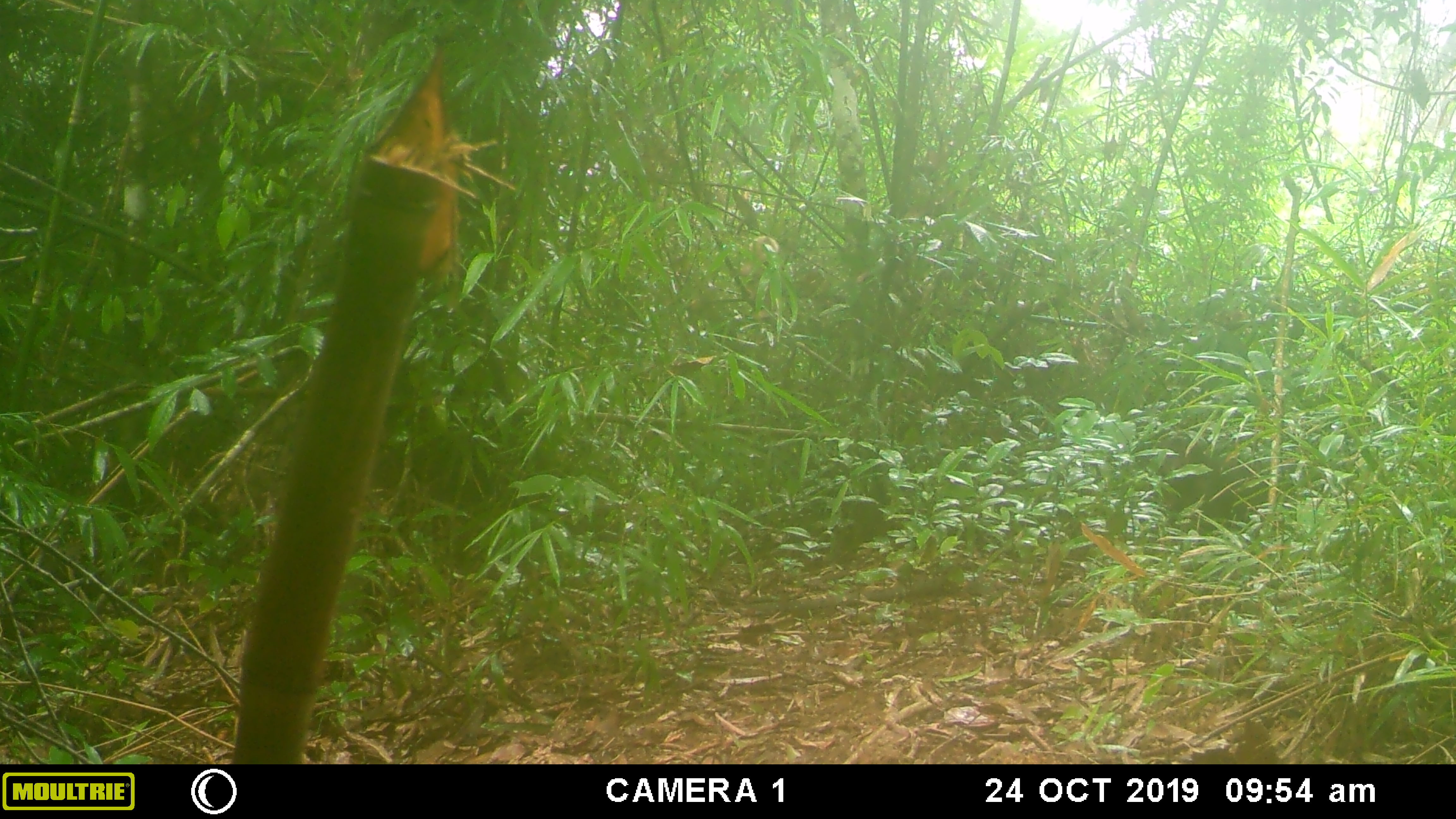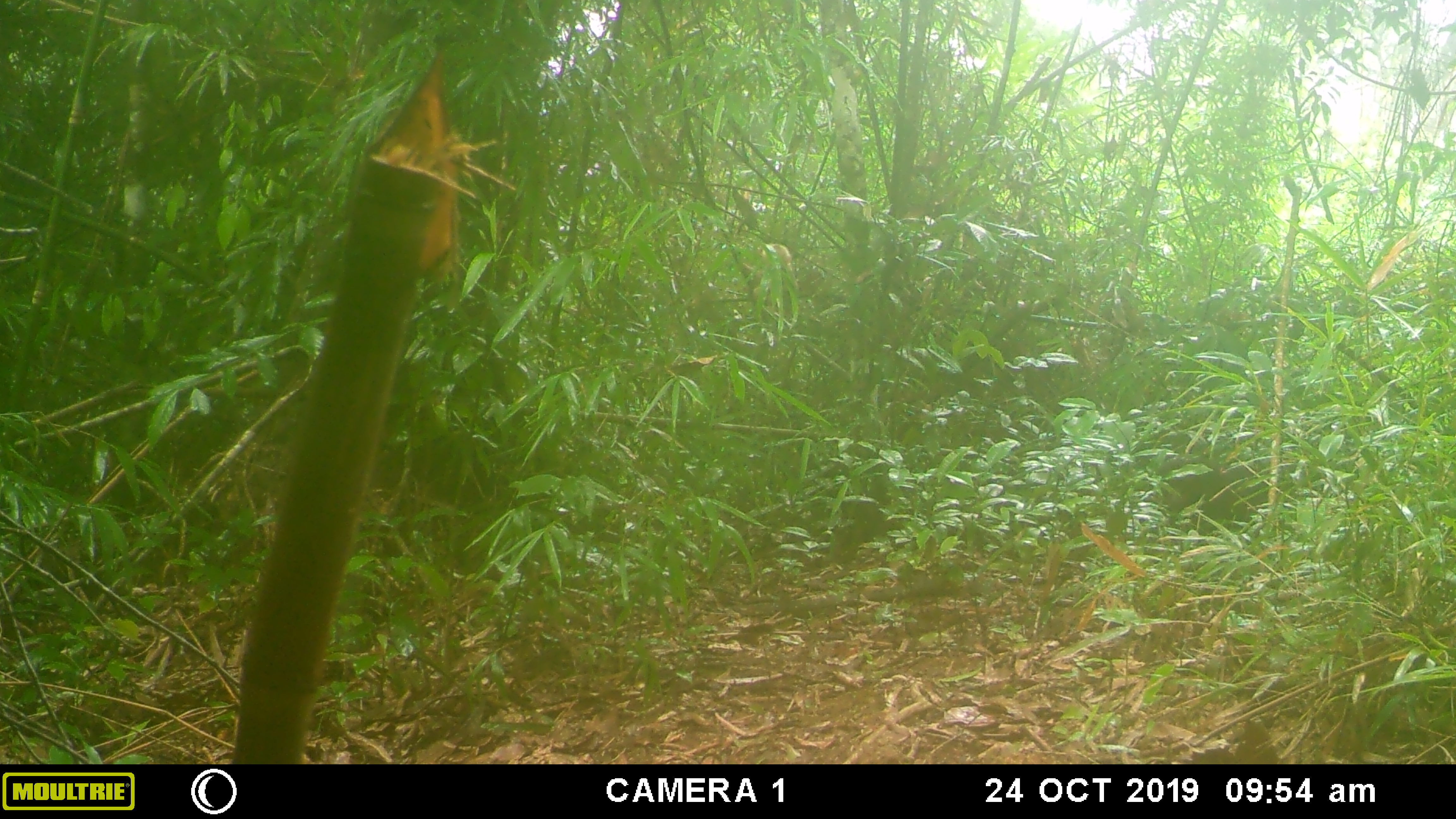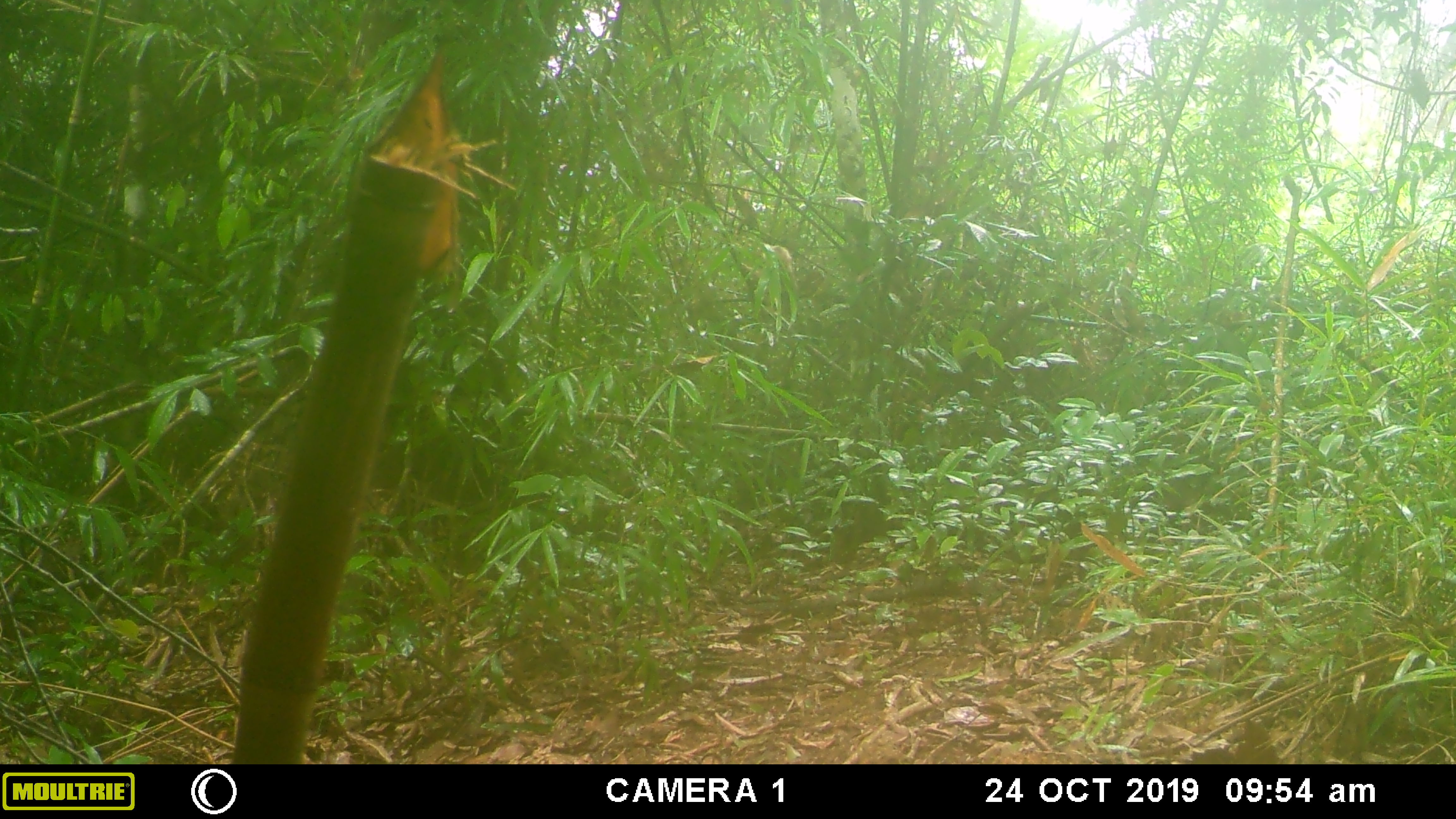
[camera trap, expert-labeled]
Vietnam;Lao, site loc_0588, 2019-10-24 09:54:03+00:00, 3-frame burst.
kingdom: Animalia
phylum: Chordata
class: Mammalia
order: Primates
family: Cercopithecidae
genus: Macaca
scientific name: Macaca arctoides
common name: stump-tailed macaque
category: stump tailed macaque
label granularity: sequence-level